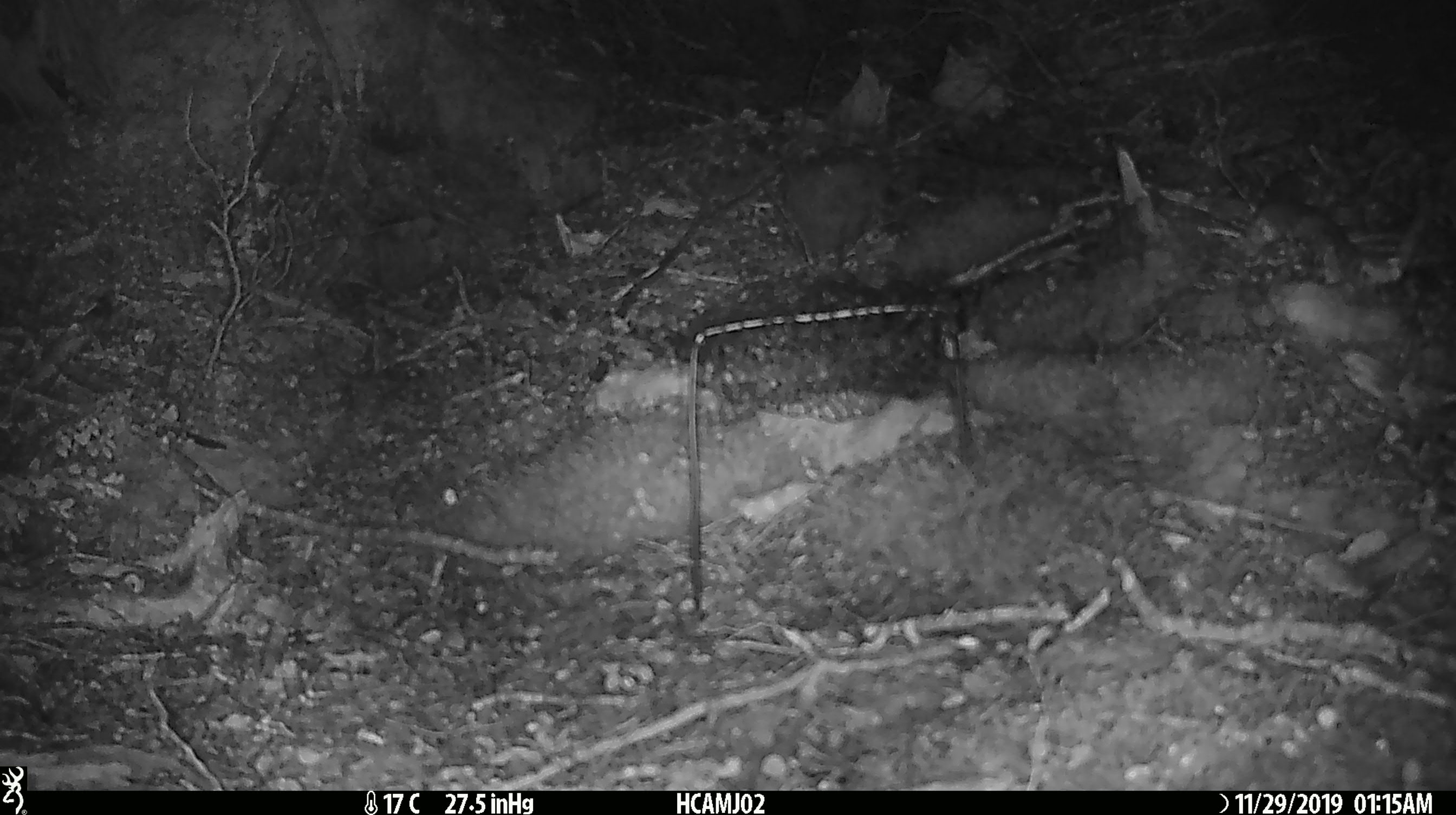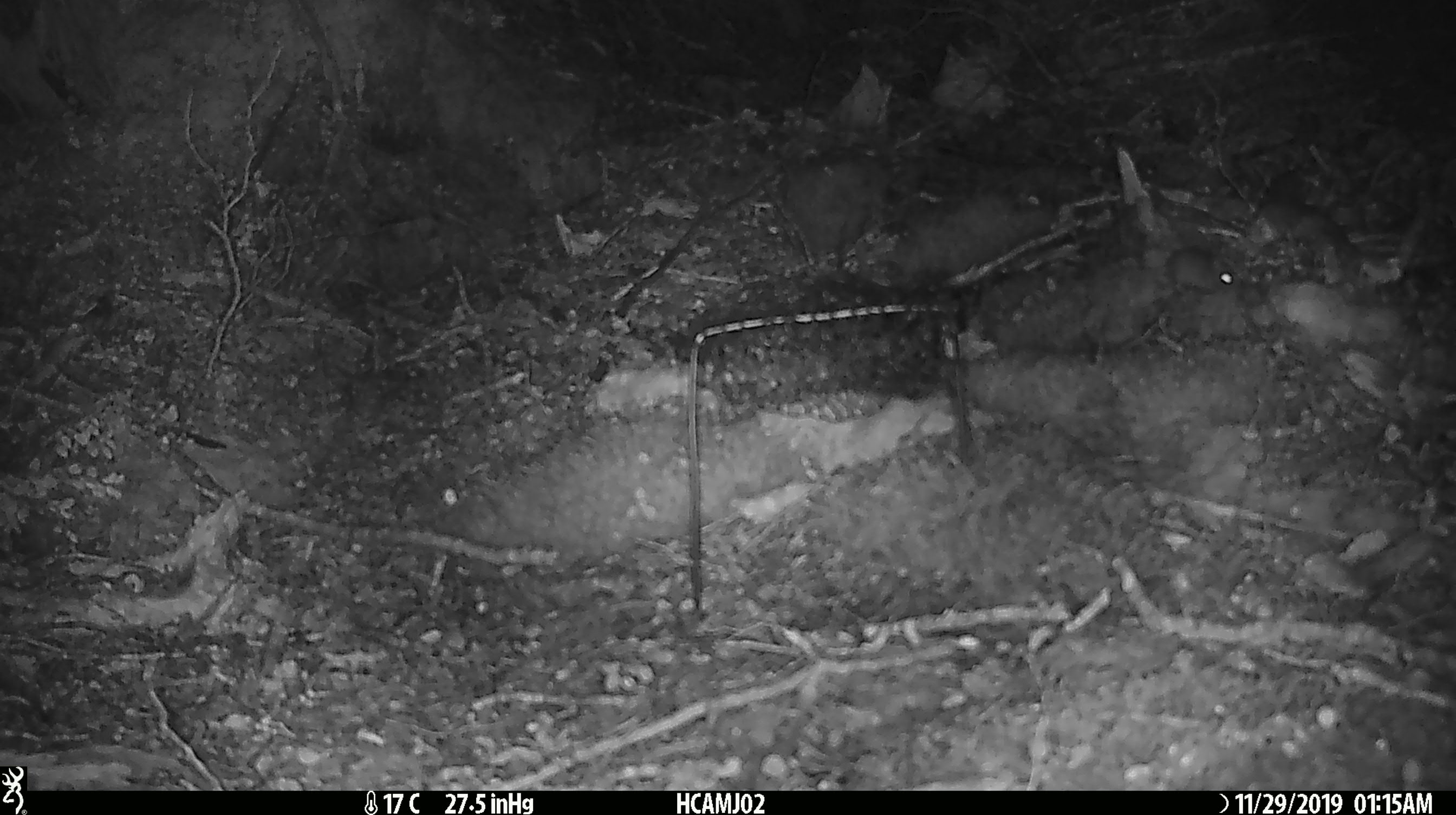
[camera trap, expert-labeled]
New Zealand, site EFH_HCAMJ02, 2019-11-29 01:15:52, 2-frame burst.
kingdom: Animalia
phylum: Chordata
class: Mammalia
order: Rodentia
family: Muridae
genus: Mus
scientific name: Mus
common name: mouse